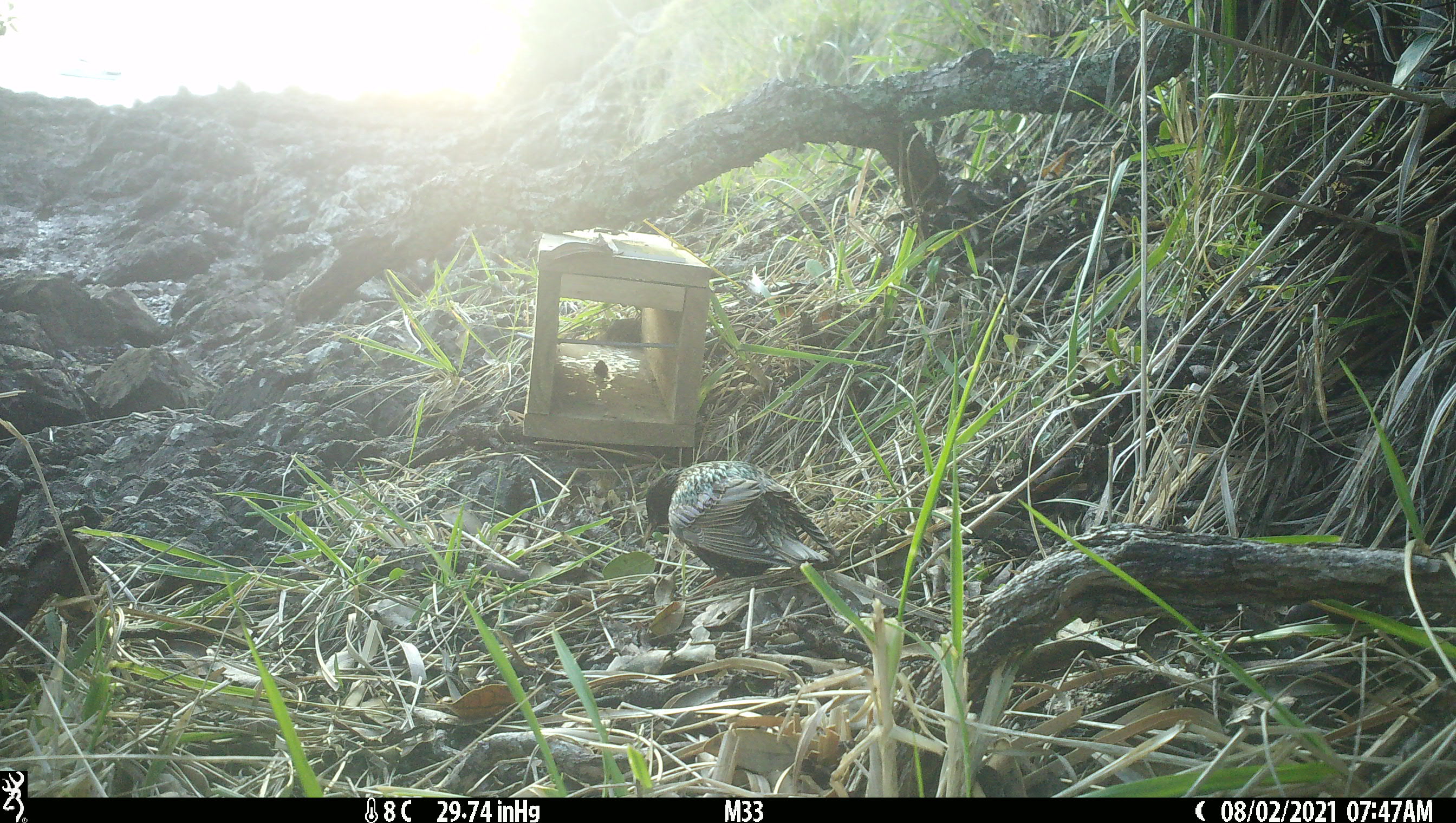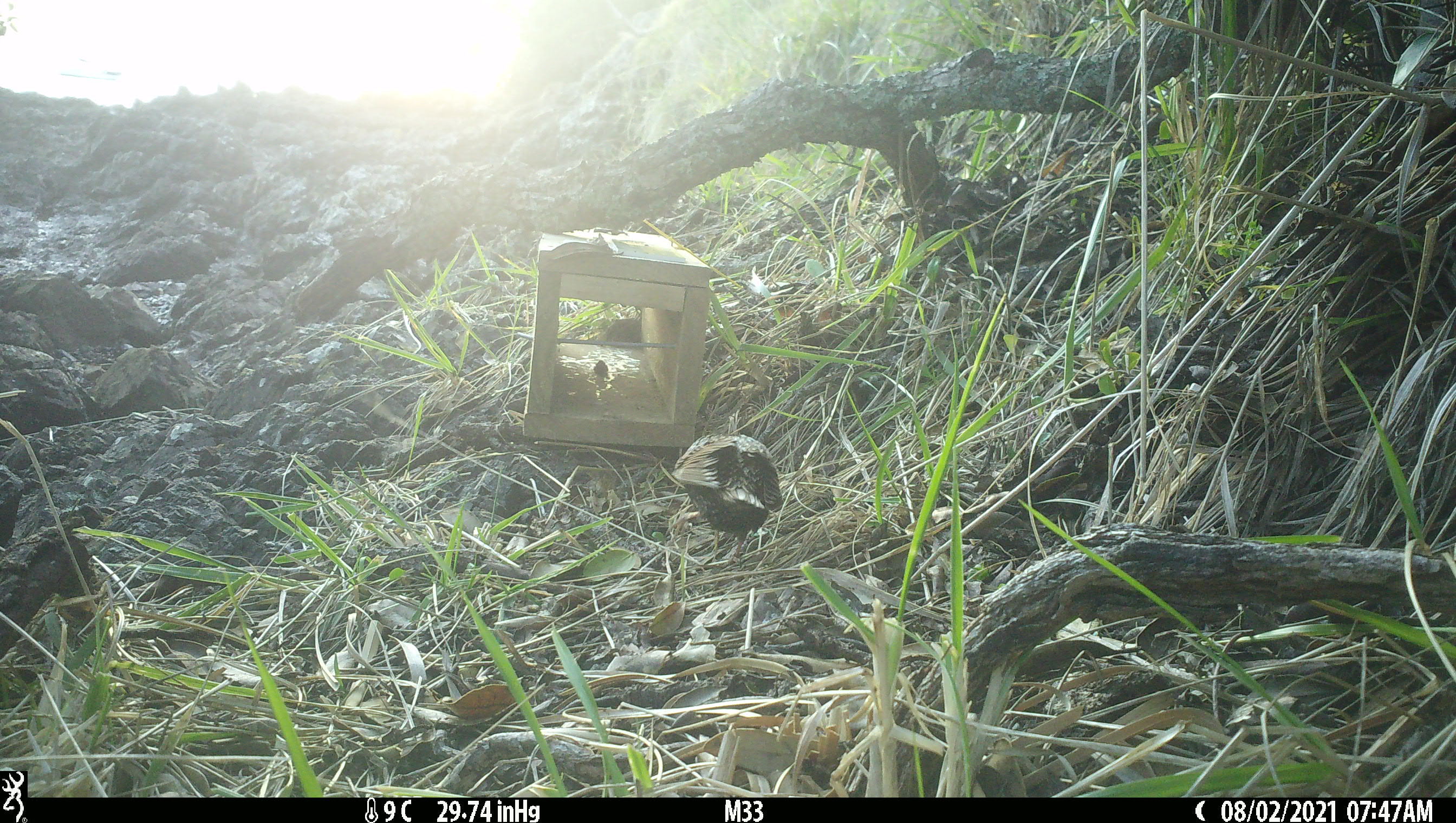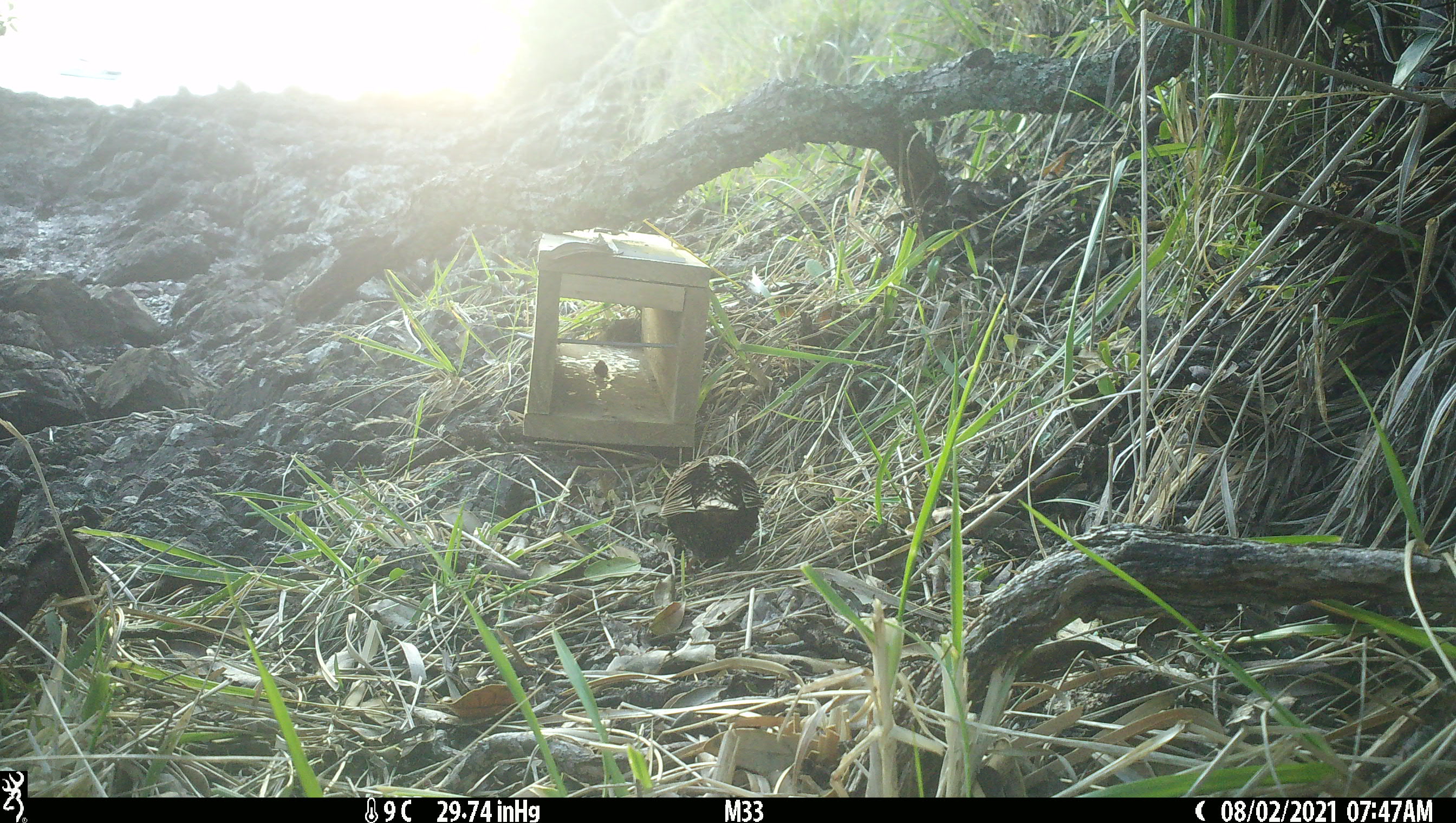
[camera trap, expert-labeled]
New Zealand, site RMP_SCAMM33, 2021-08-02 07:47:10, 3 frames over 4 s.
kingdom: Animalia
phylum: Chordata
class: Aves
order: Passeriformes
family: Sturnidae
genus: Sturnus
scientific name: Sturnus vulgaris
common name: european starling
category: starling